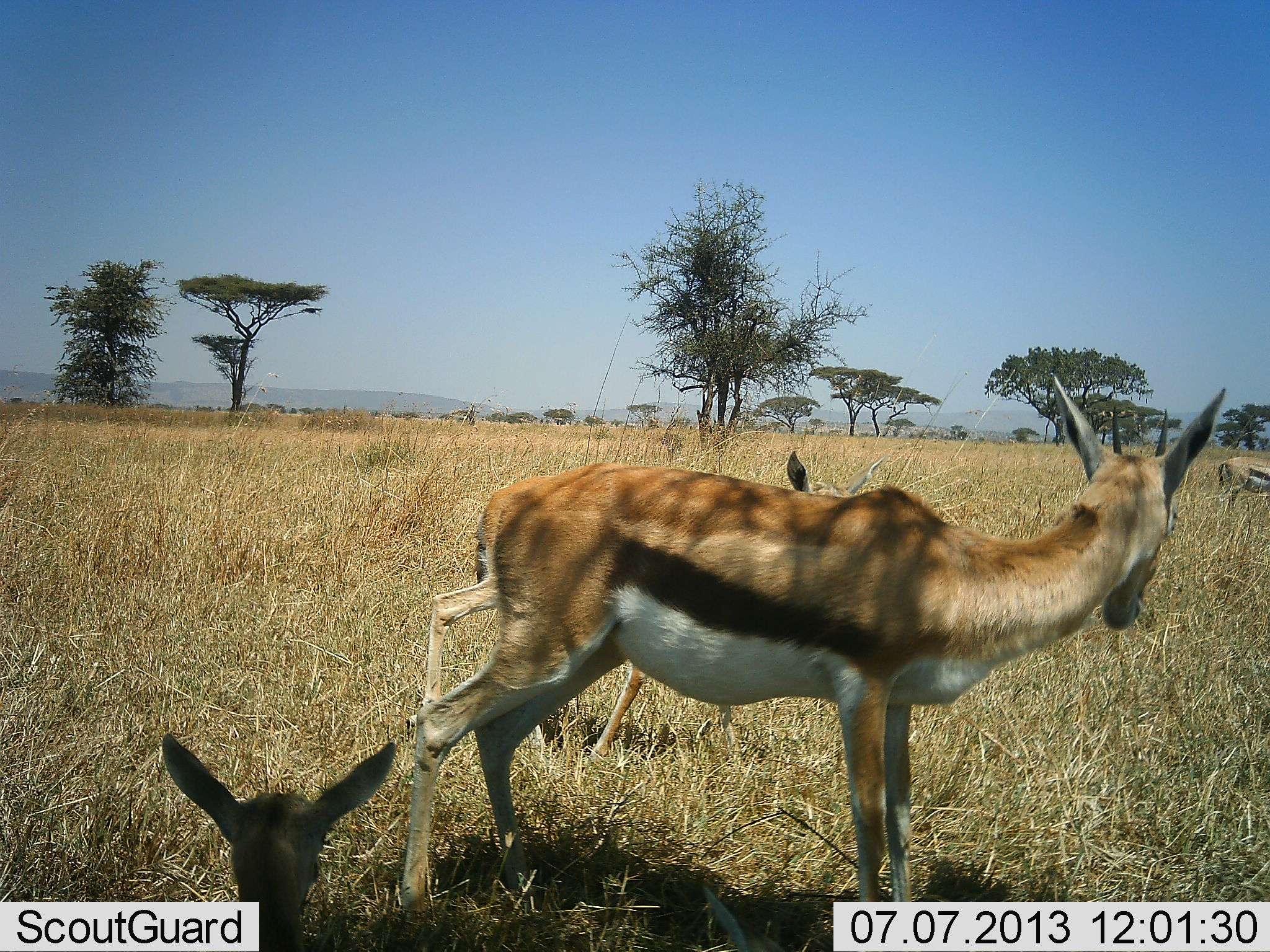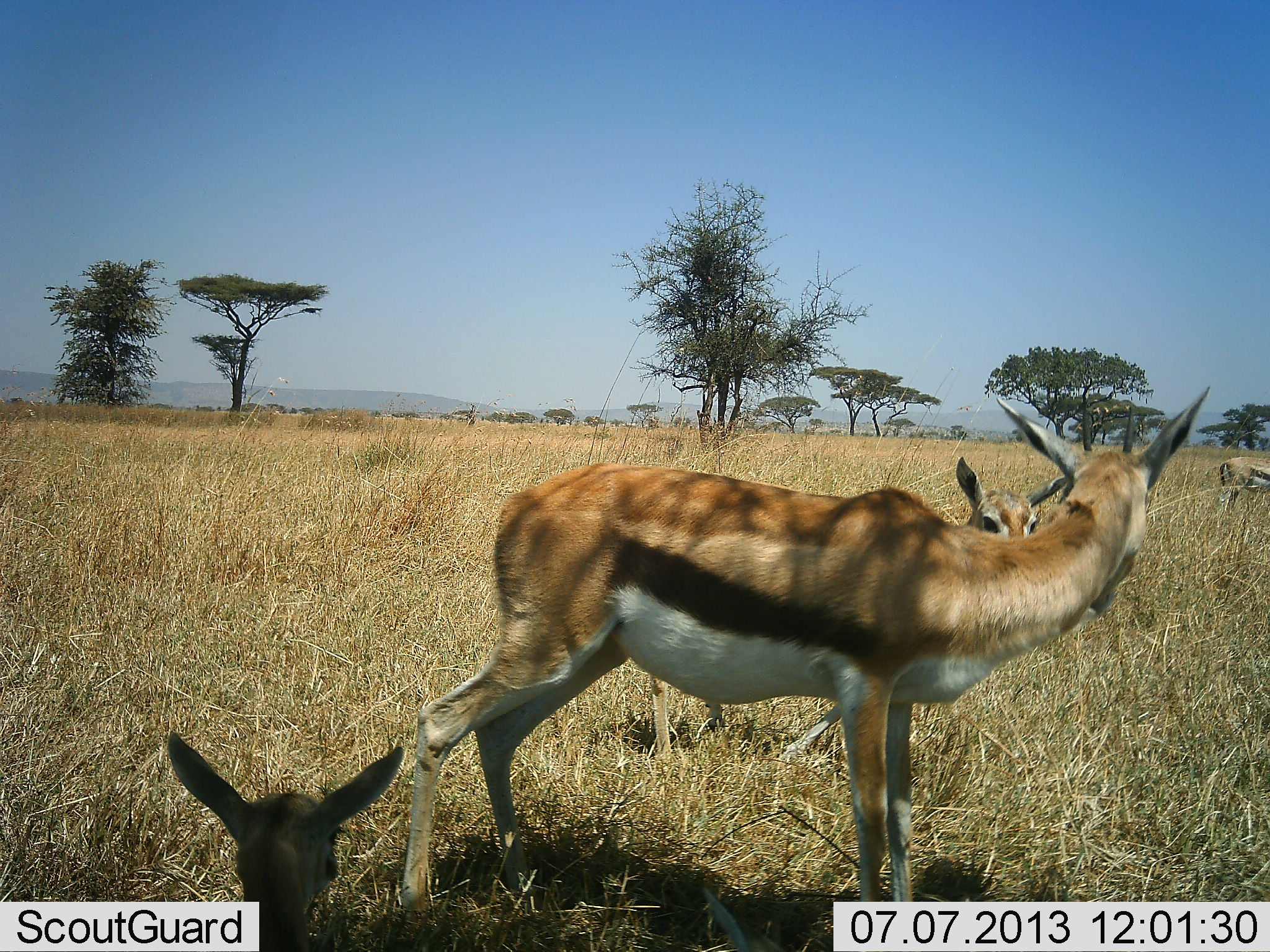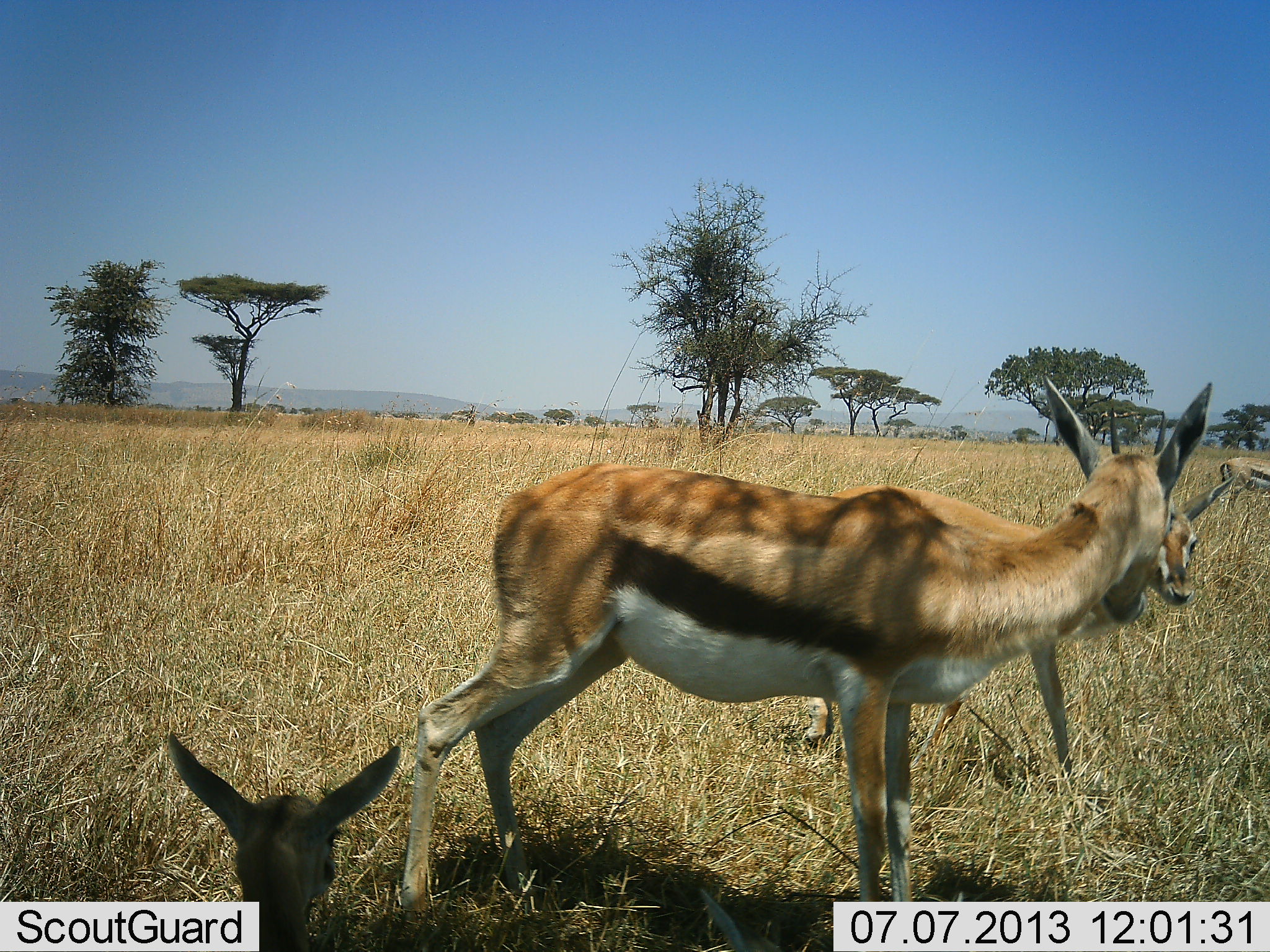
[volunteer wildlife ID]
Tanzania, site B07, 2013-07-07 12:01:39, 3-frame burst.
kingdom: Animalia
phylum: Chordata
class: Mammalia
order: Artiodactyla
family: Bovidae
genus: Eudorcas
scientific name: Eudorcas thomsonii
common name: thomson's gazelle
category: gazellethomsons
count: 4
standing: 75%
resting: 50%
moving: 25%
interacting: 33%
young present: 42%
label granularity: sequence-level